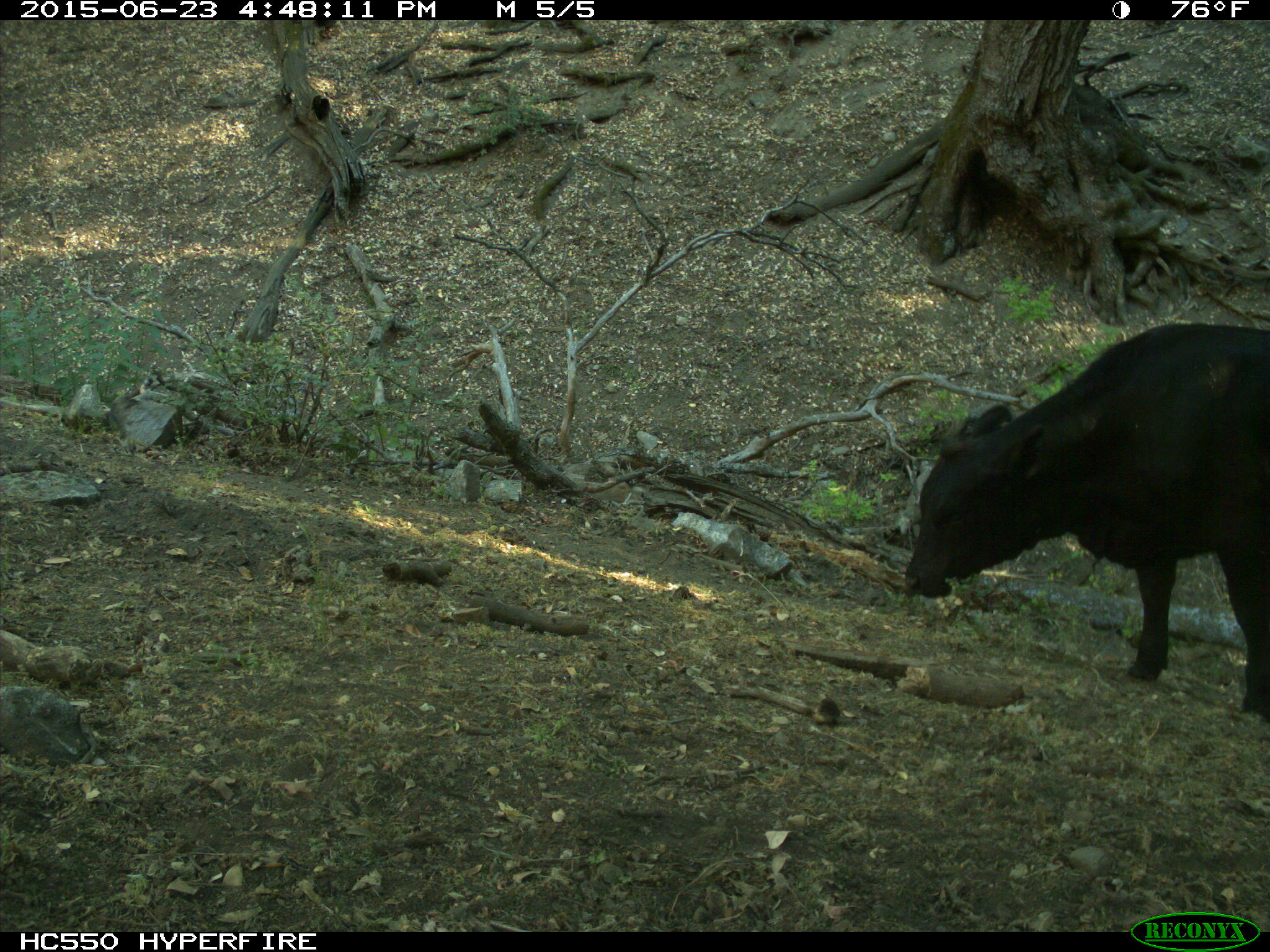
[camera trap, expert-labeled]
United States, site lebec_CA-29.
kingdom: Animalia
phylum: Chordata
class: Mammalia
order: Artiodactyla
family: Bovidae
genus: Bos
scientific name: Bos taurus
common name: domestic cow